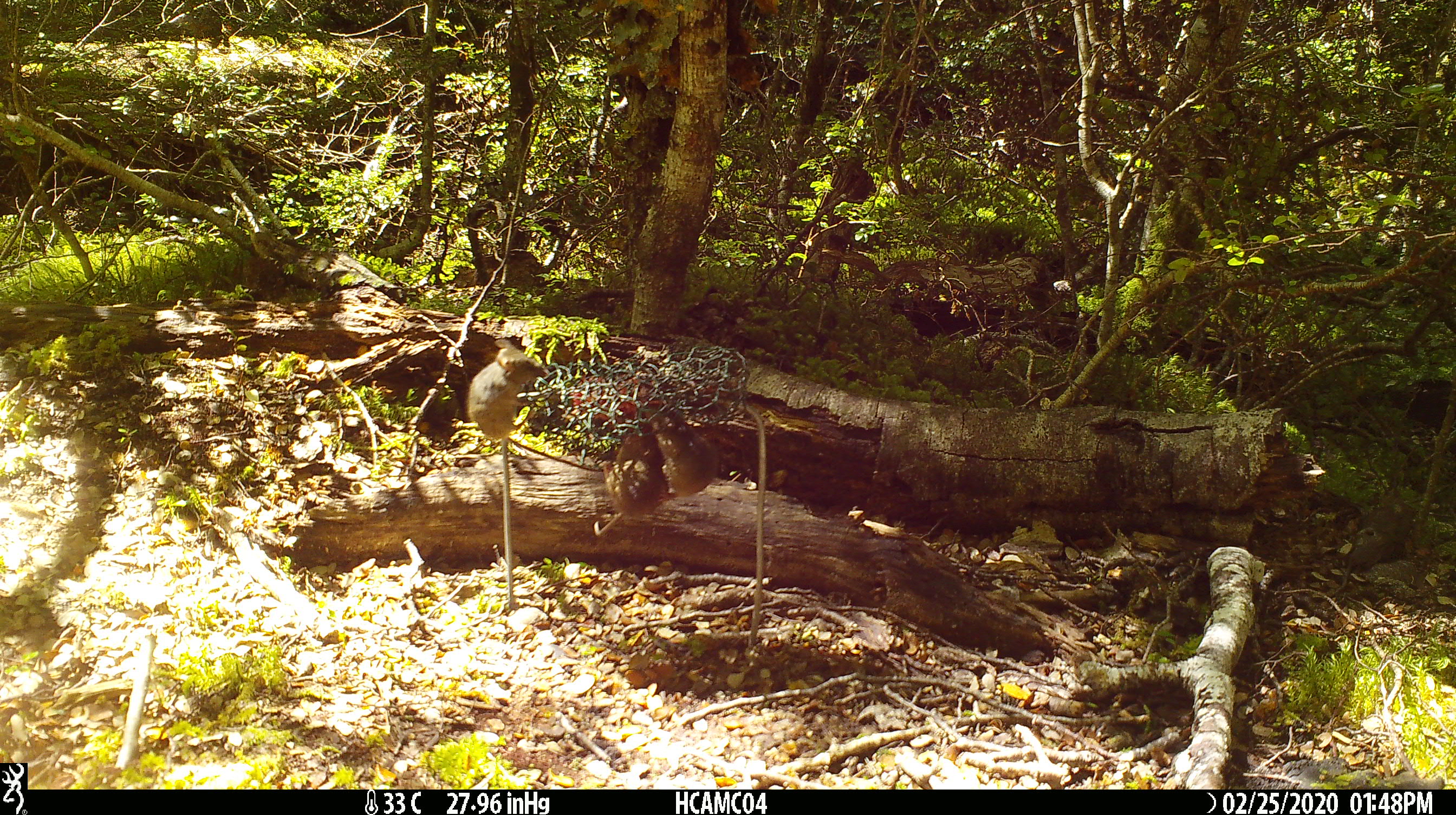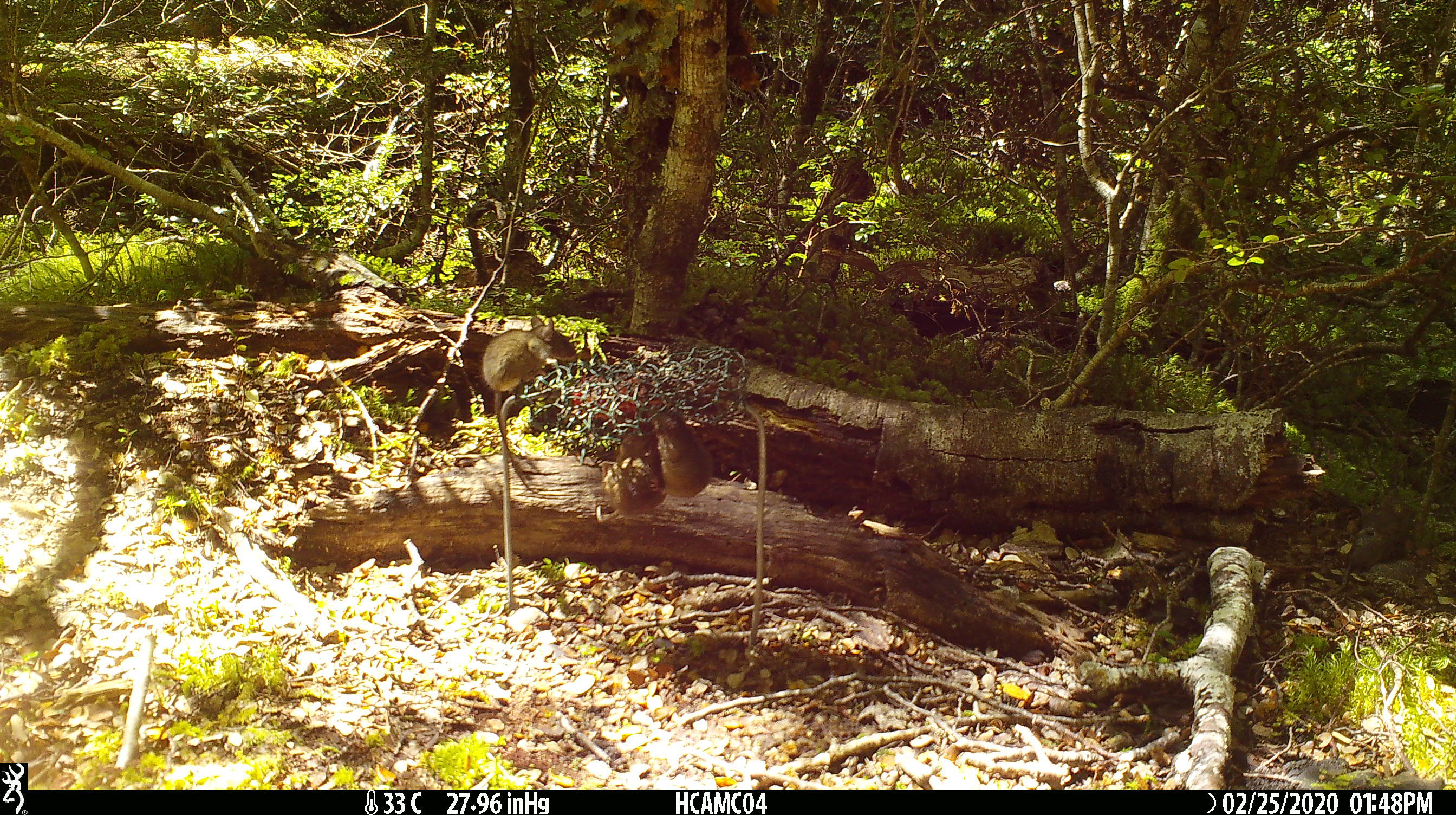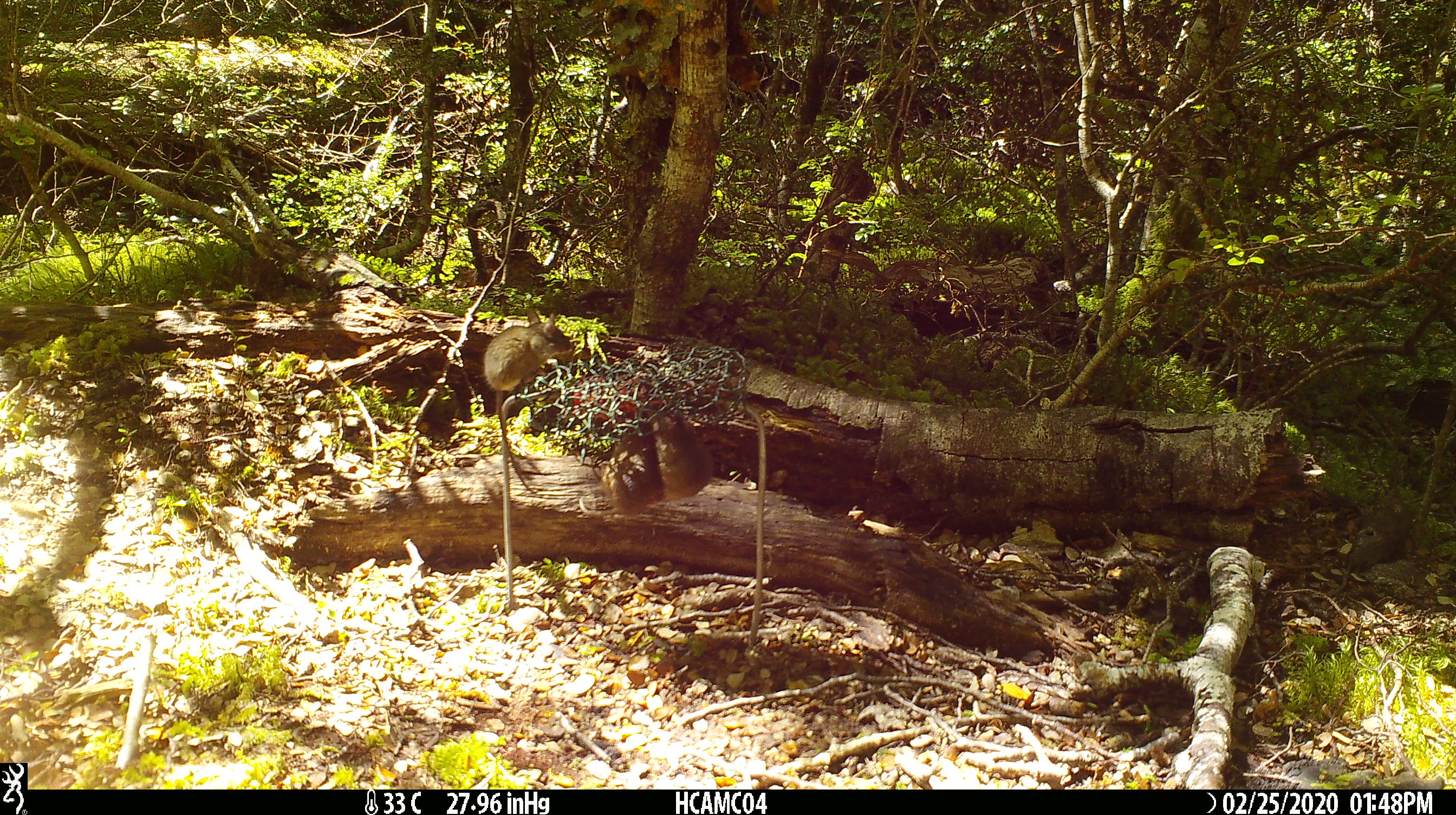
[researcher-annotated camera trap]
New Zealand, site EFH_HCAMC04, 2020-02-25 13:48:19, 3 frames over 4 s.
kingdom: Animalia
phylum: Chordata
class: Mammalia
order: Rodentia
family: Muridae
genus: Mus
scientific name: Mus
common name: mouse